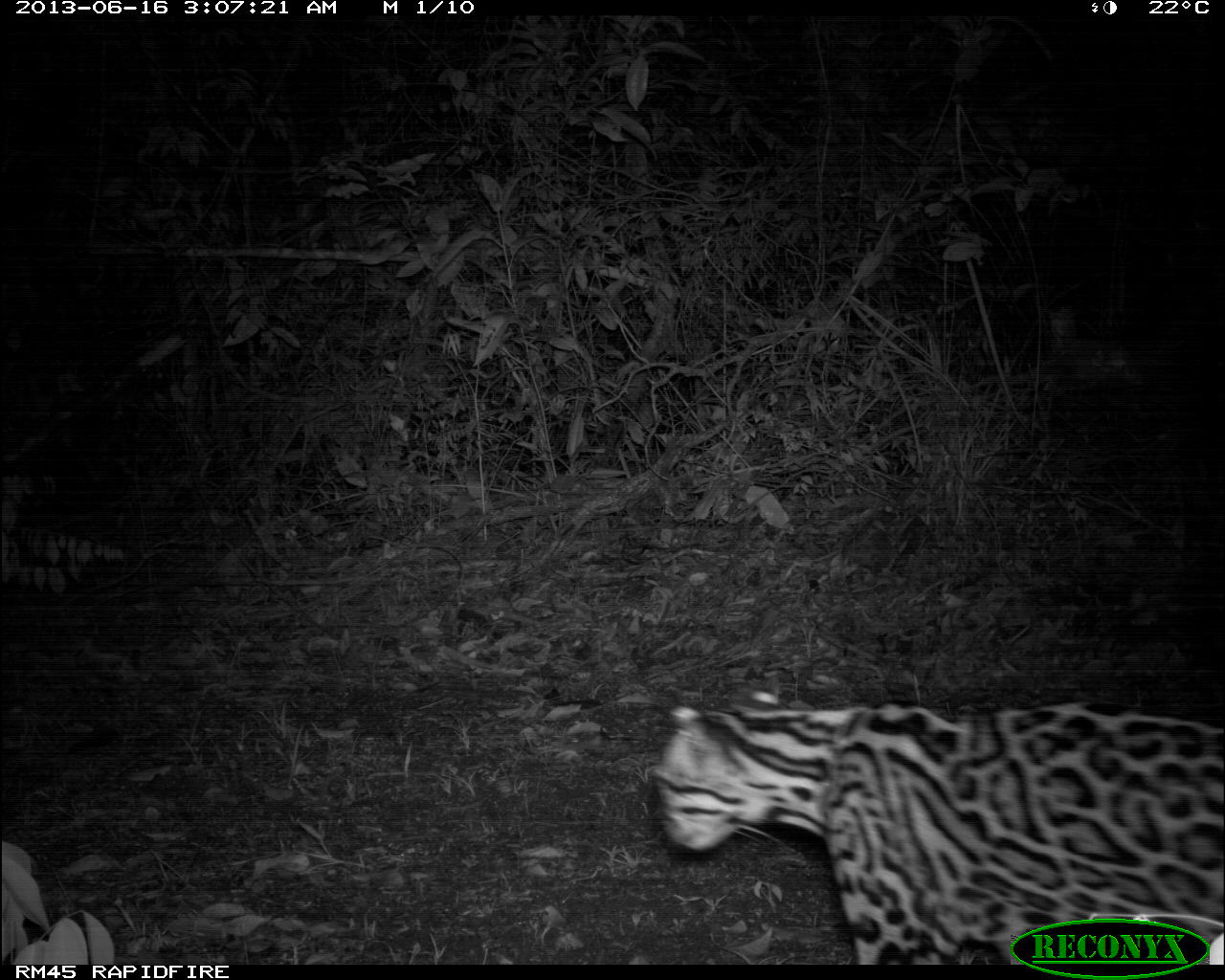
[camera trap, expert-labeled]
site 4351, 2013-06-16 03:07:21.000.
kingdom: Animalia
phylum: Chordata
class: Mammalia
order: Carnivora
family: Felidae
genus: Leopardus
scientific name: Leopardus pardalis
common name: ocelot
Leopardus pardalis (ocelot), count 1, sex female.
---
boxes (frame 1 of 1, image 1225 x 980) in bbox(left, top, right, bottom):
leopardus pardalis: bbox(647, 685, 1225, 964)